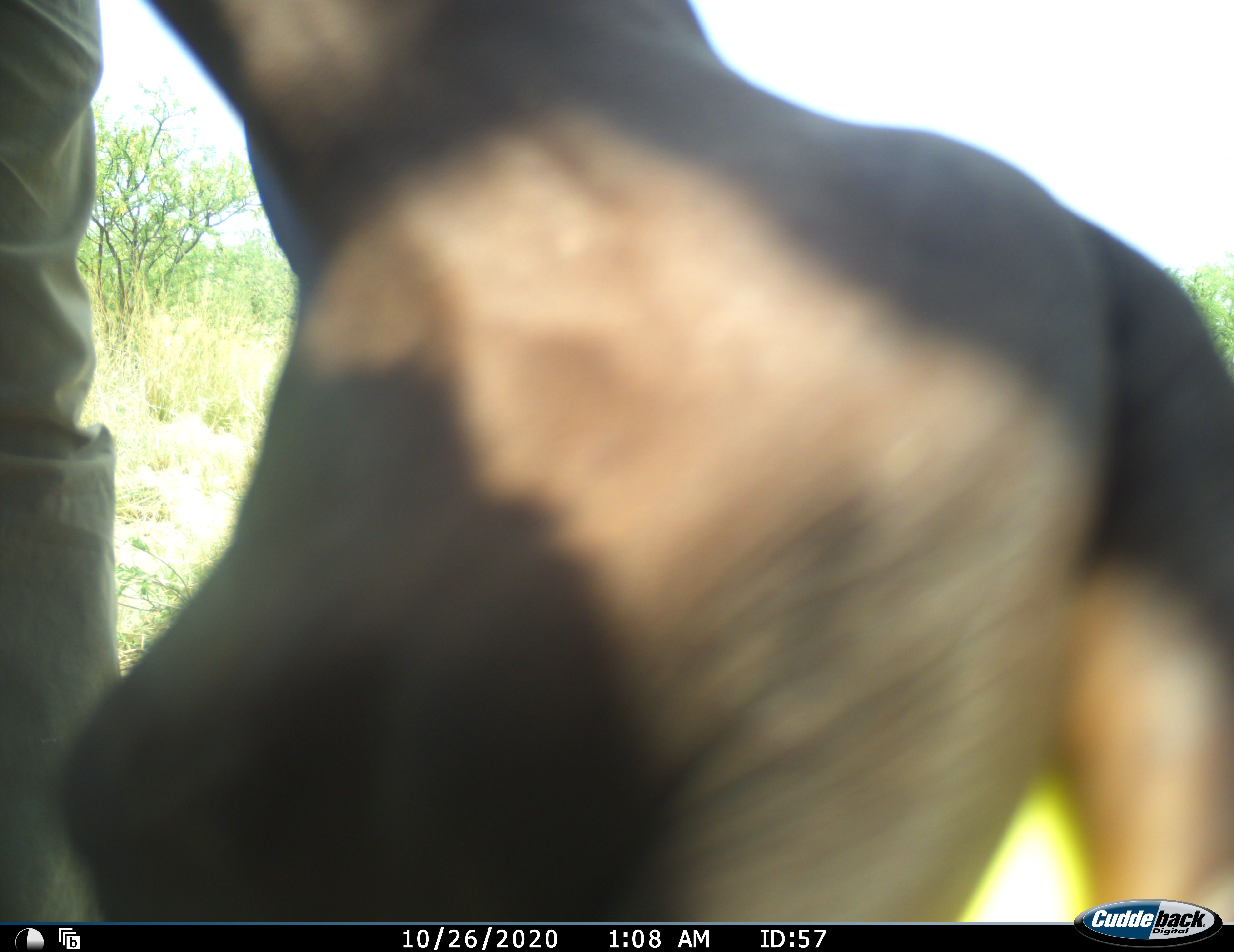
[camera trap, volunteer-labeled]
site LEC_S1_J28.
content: unidentified animal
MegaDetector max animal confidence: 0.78